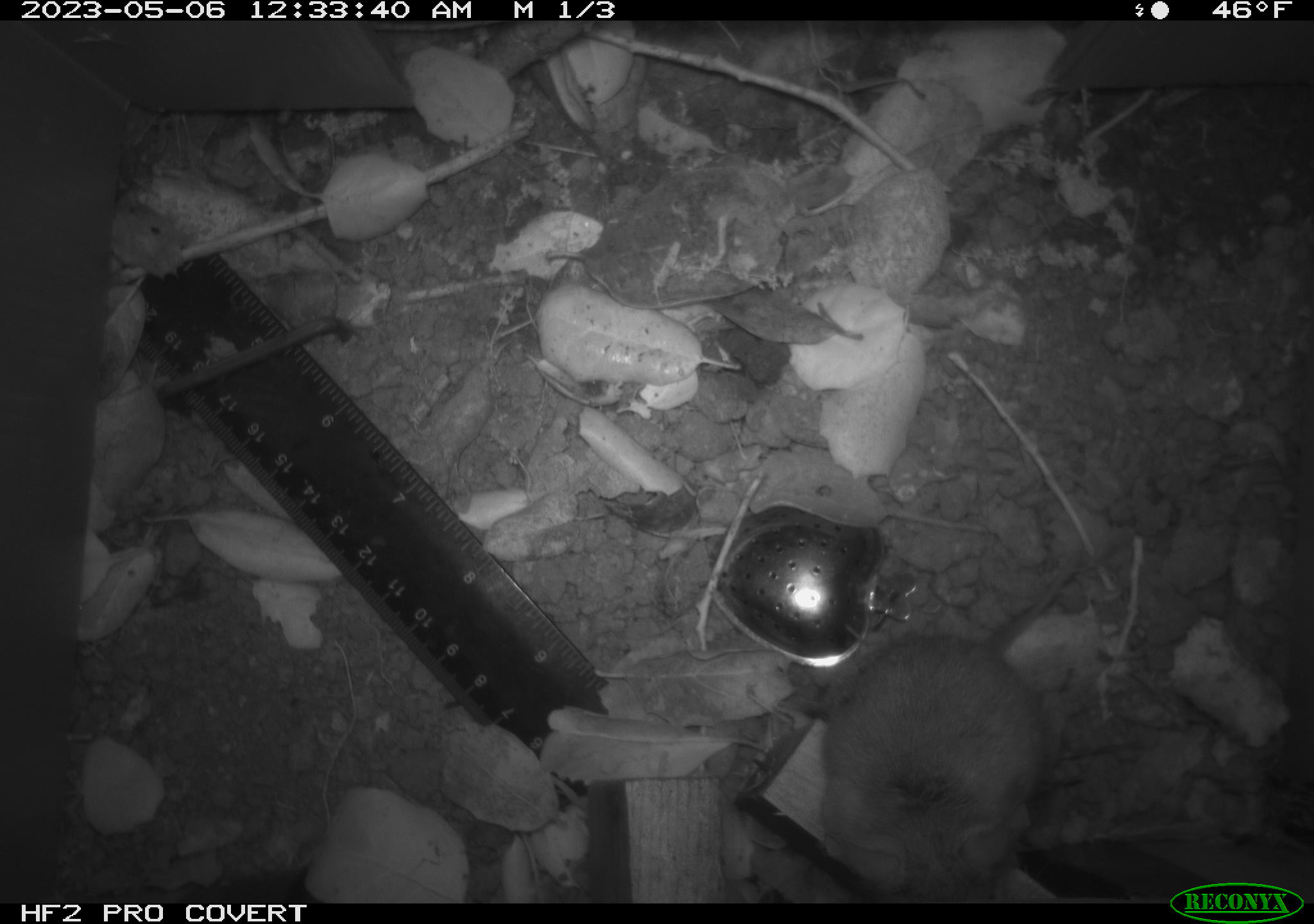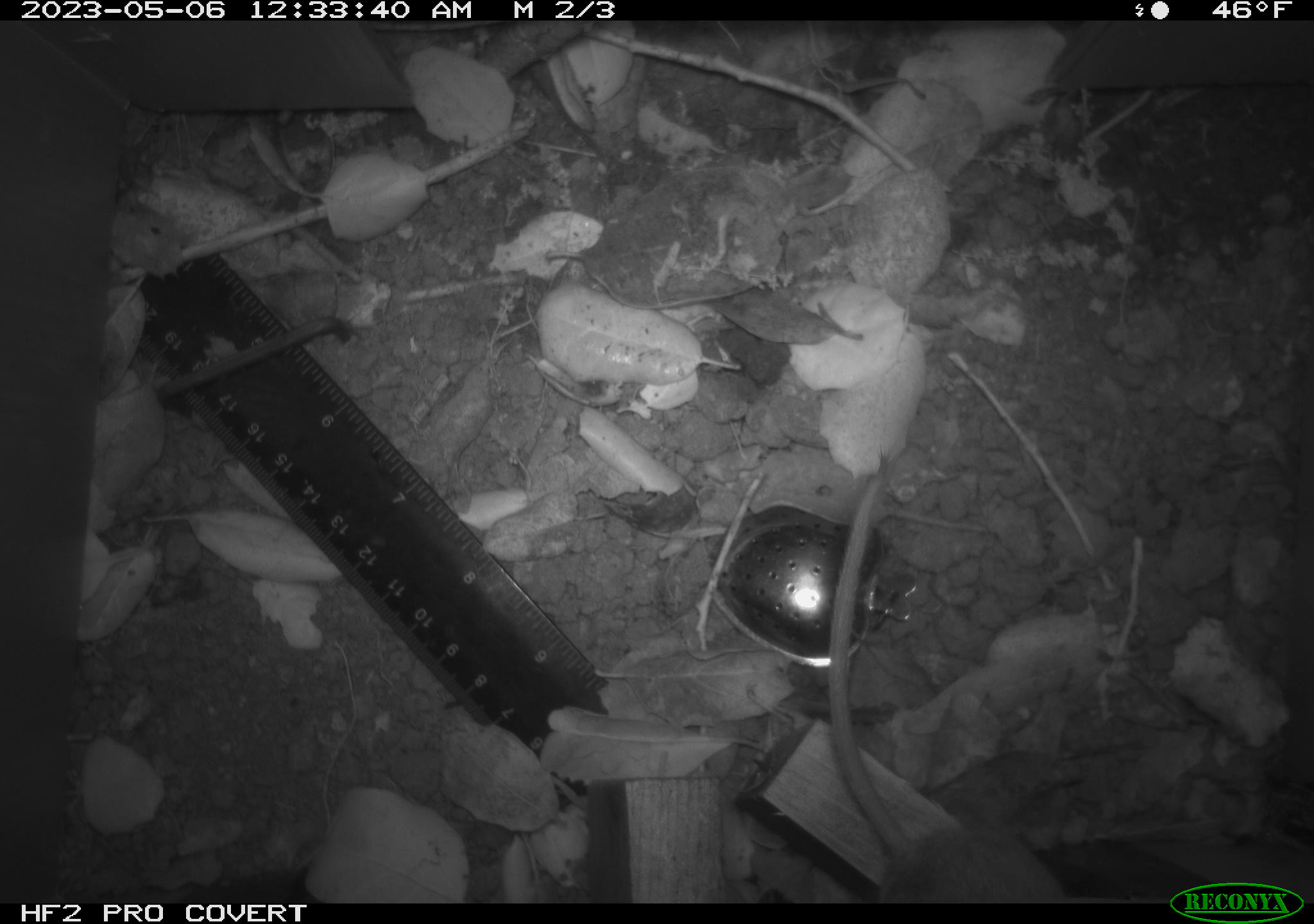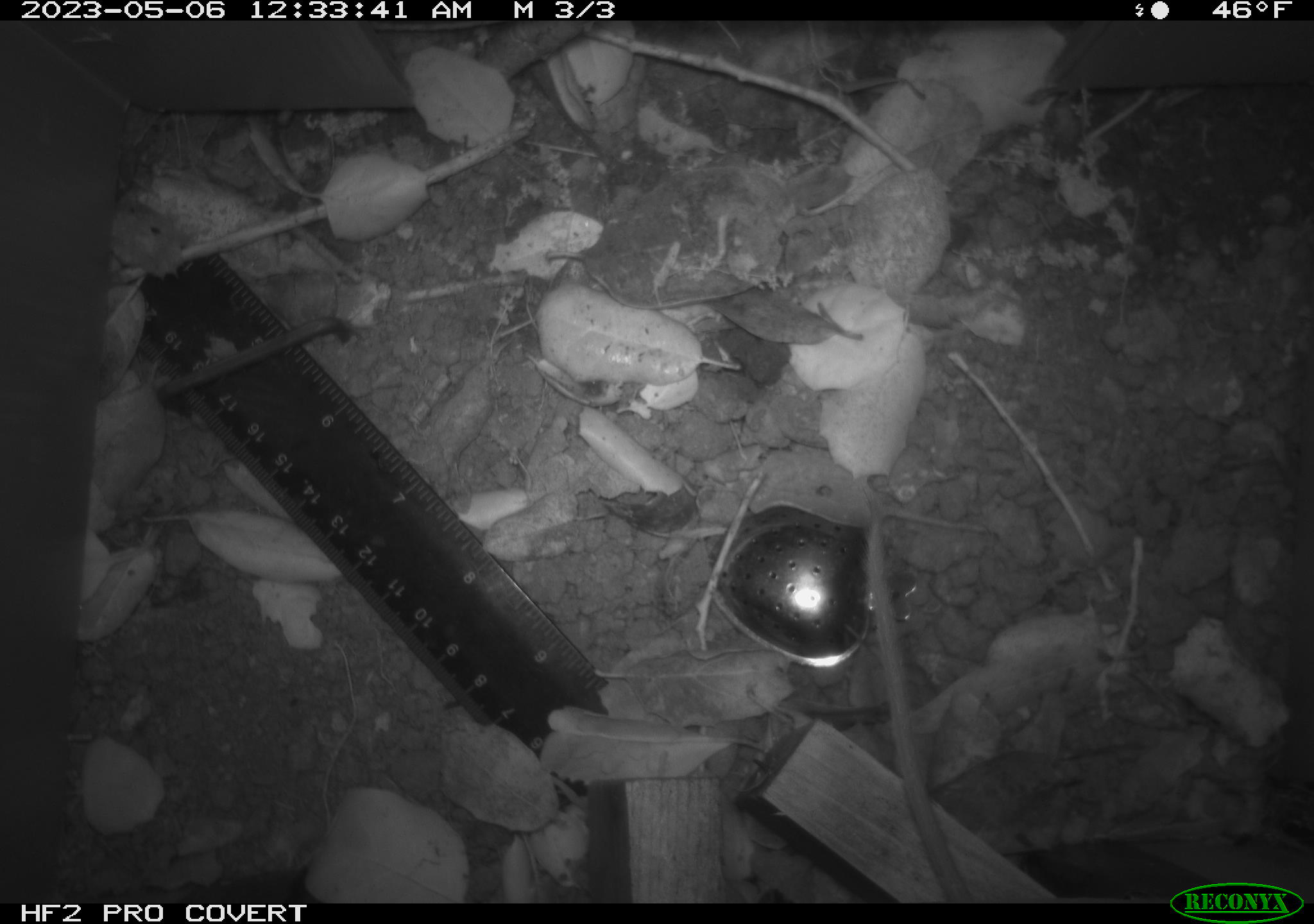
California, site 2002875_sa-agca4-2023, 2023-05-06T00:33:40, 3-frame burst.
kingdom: Animalia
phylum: Chordata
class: Mammalia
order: Rodentia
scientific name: Rodentia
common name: mouse species